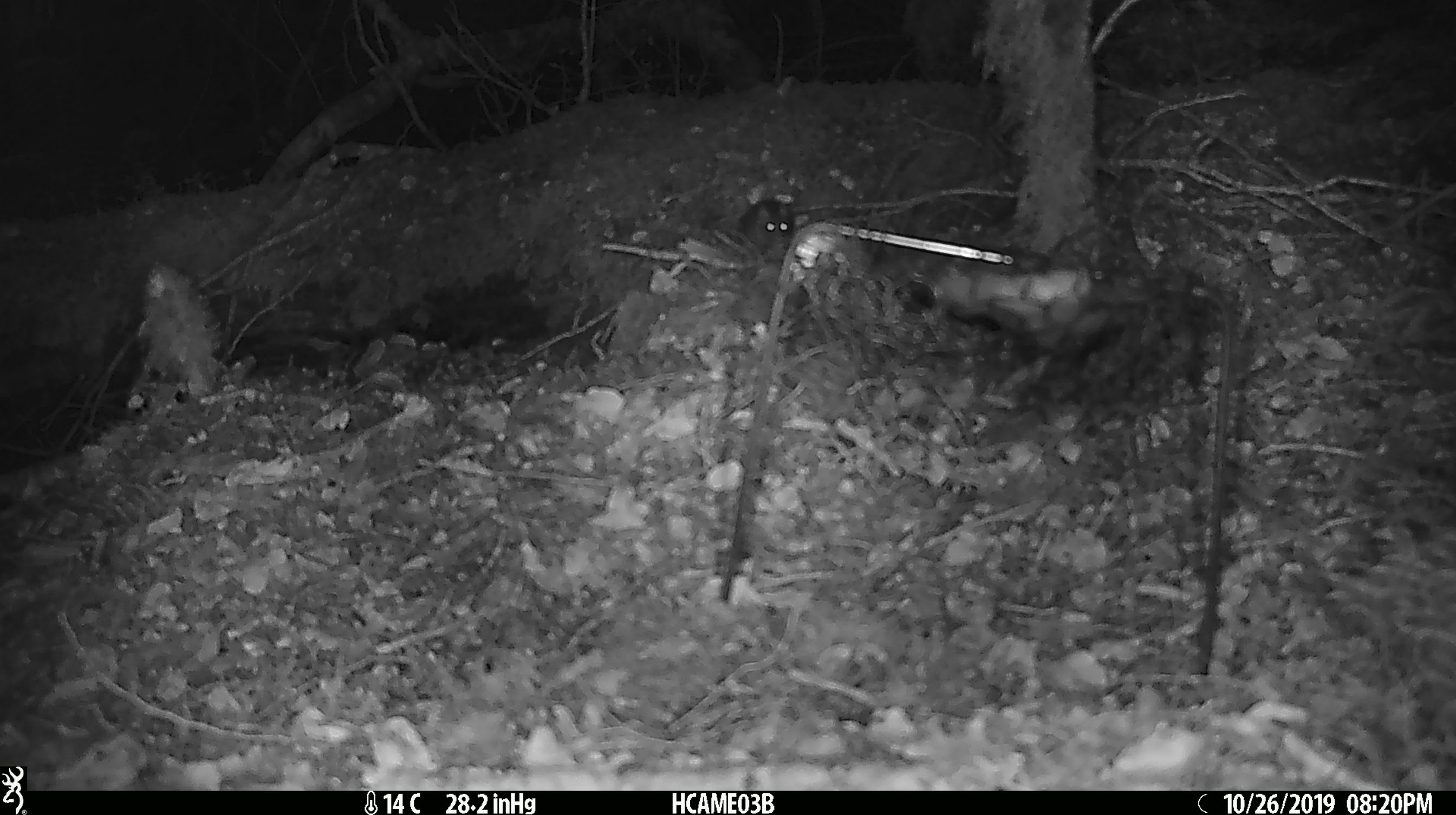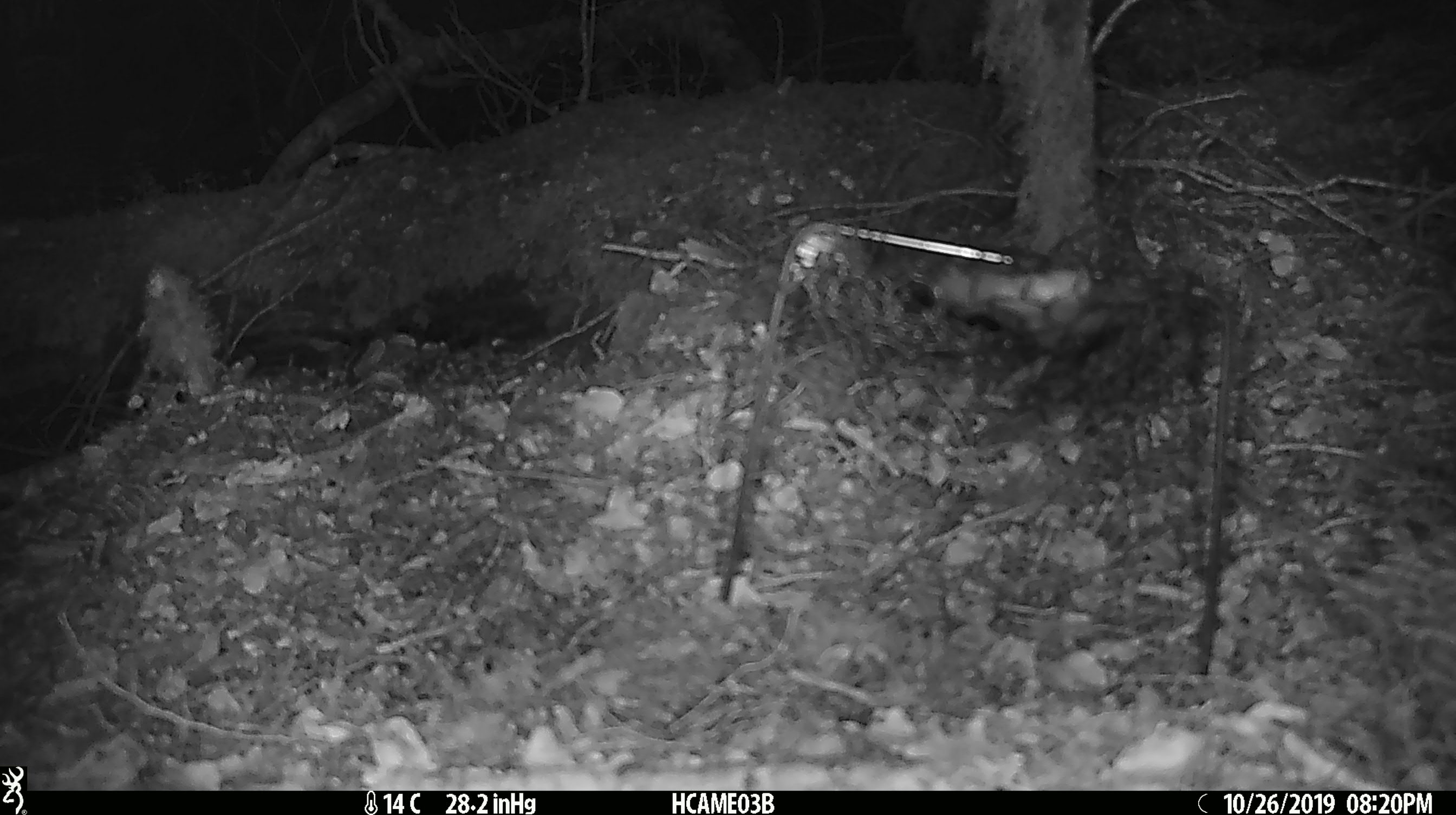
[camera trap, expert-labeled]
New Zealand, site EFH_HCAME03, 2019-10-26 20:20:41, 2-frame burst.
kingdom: Animalia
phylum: Chordata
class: Mammalia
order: Rodentia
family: Muridae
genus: Mus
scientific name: Mus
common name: mouse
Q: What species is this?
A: Mouse (Mus).